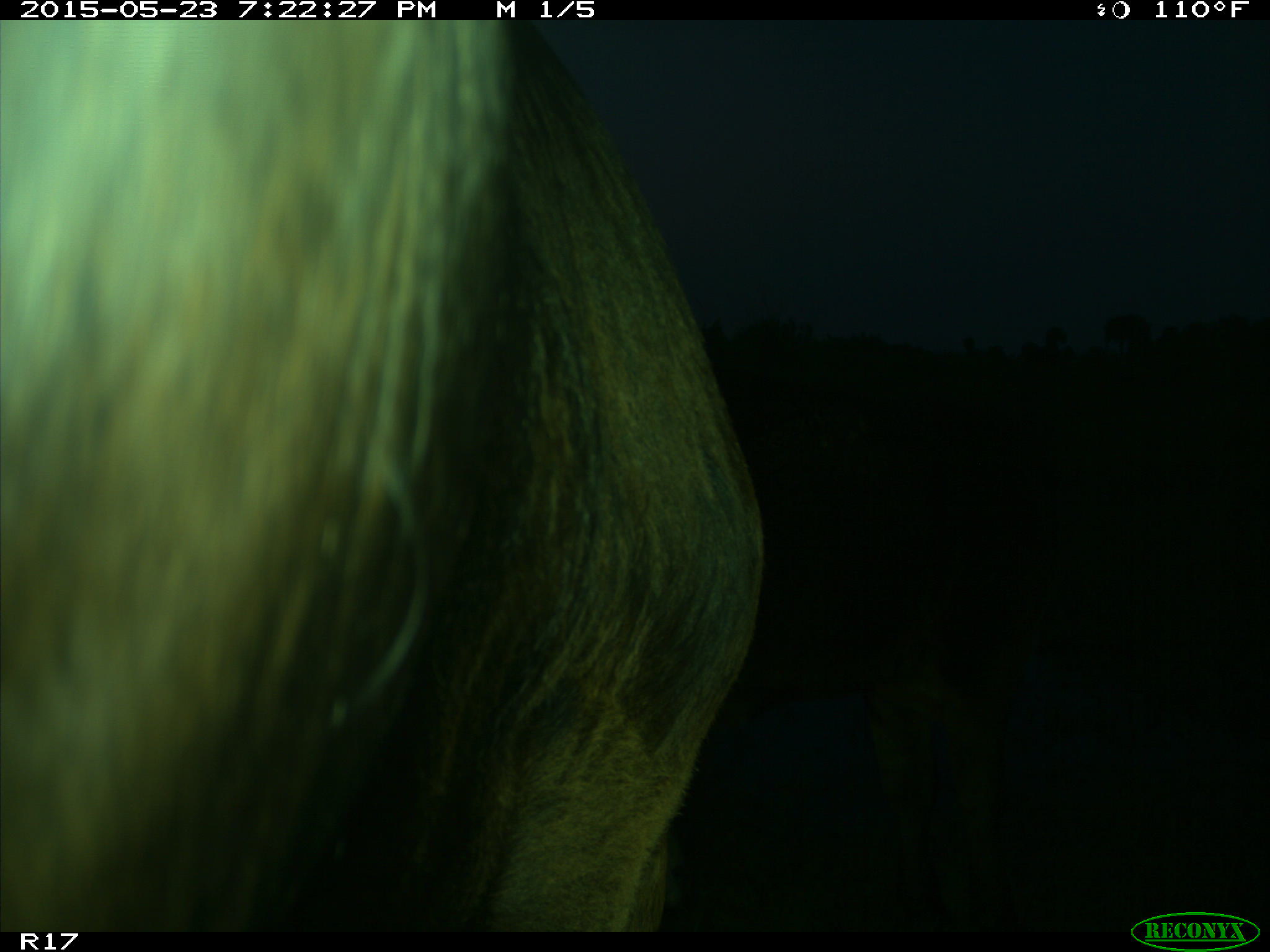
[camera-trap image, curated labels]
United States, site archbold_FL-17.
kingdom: Animalia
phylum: Chordata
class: Mammalia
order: Artiodactyla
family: Bovidae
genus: Bos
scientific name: Bos taurus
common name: domestic cow